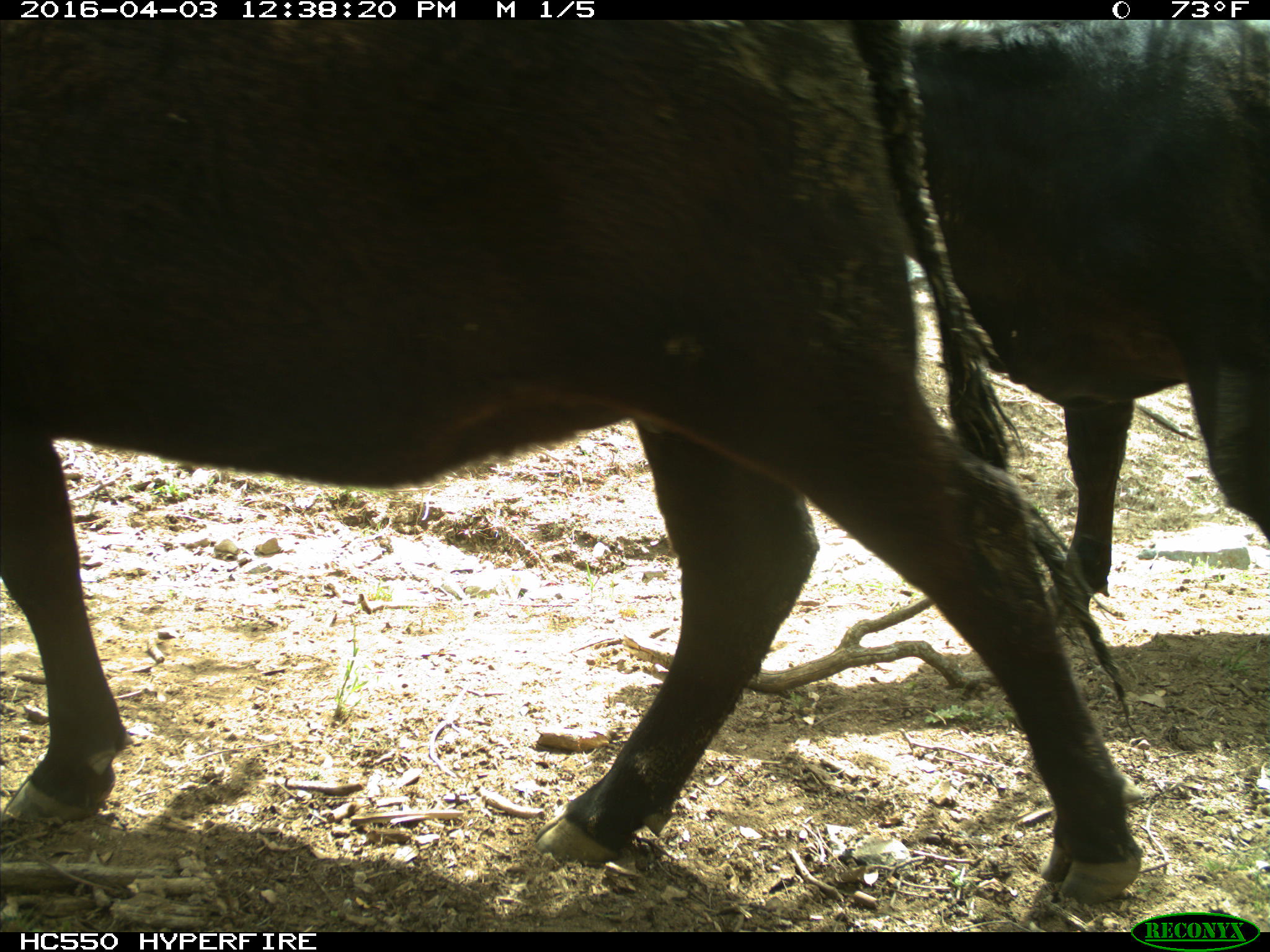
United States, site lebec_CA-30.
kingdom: Animalia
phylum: Chordata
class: Mammalia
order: Artiodactyla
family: Bovidae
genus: Bos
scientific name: Bos taurus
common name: domestic cow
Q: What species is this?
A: Bos taurus (domestic cow).